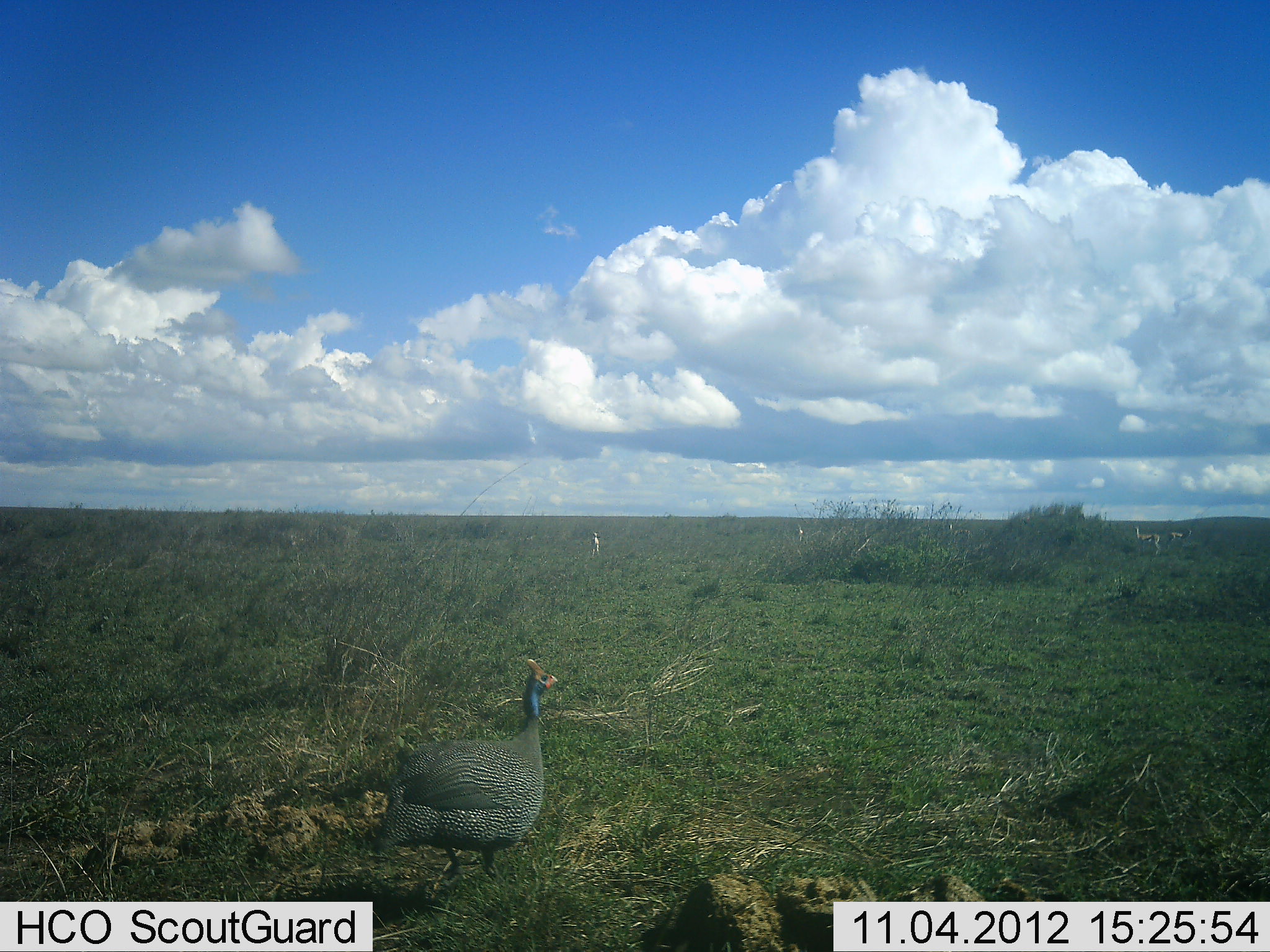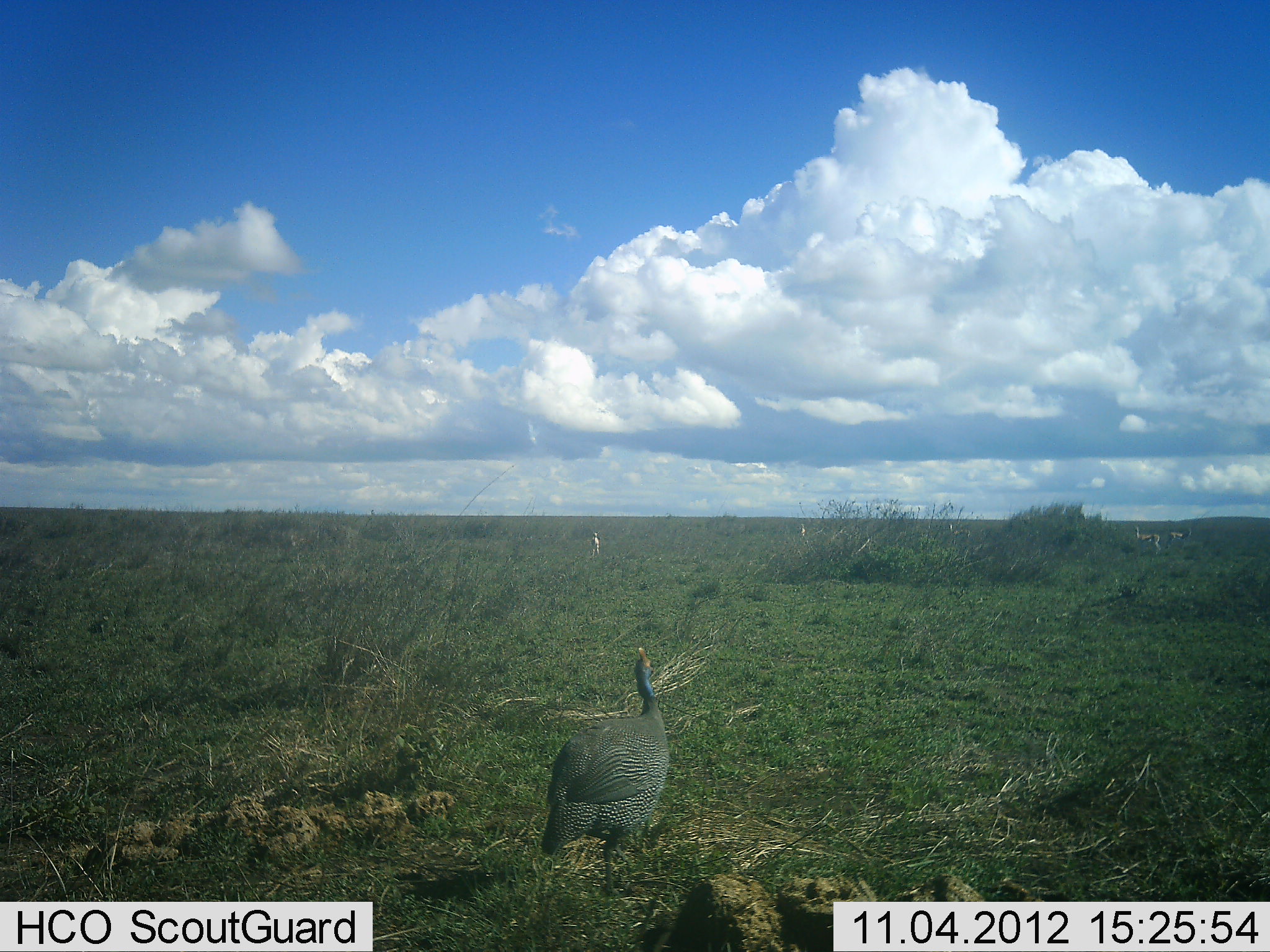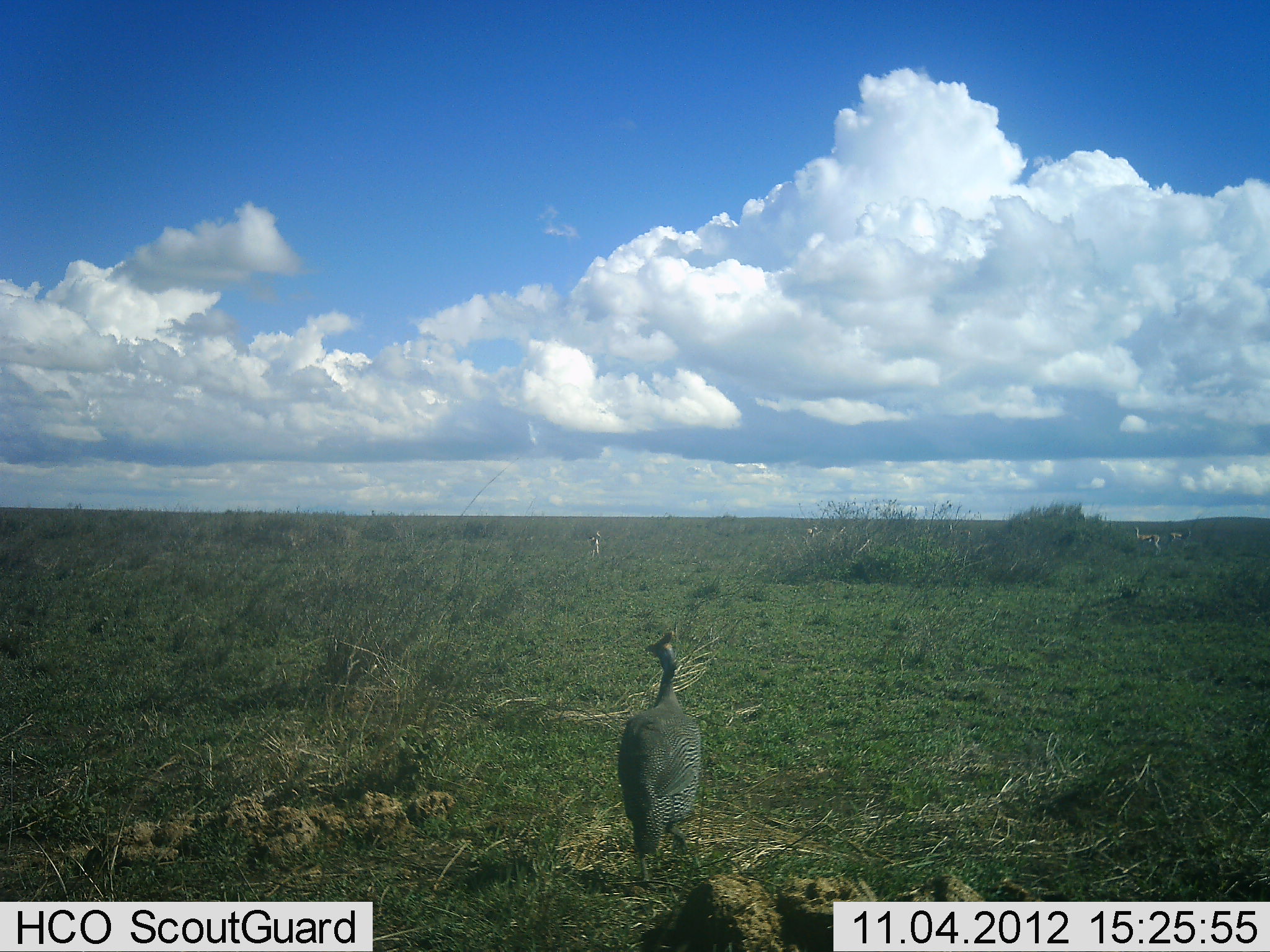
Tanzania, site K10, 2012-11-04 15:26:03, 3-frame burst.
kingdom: Animalia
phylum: Chordata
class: Aves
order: Galliformes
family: Numididae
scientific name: Numididae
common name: guinea fowl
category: guineafowl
Guineafowl (guinea fowl) (Numididae), count 1. Behavior (volunteer vote fractions): standing 12%, resting 0%, moving 88%, interacting 0%. Young present (vote fraction): 0%. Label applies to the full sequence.